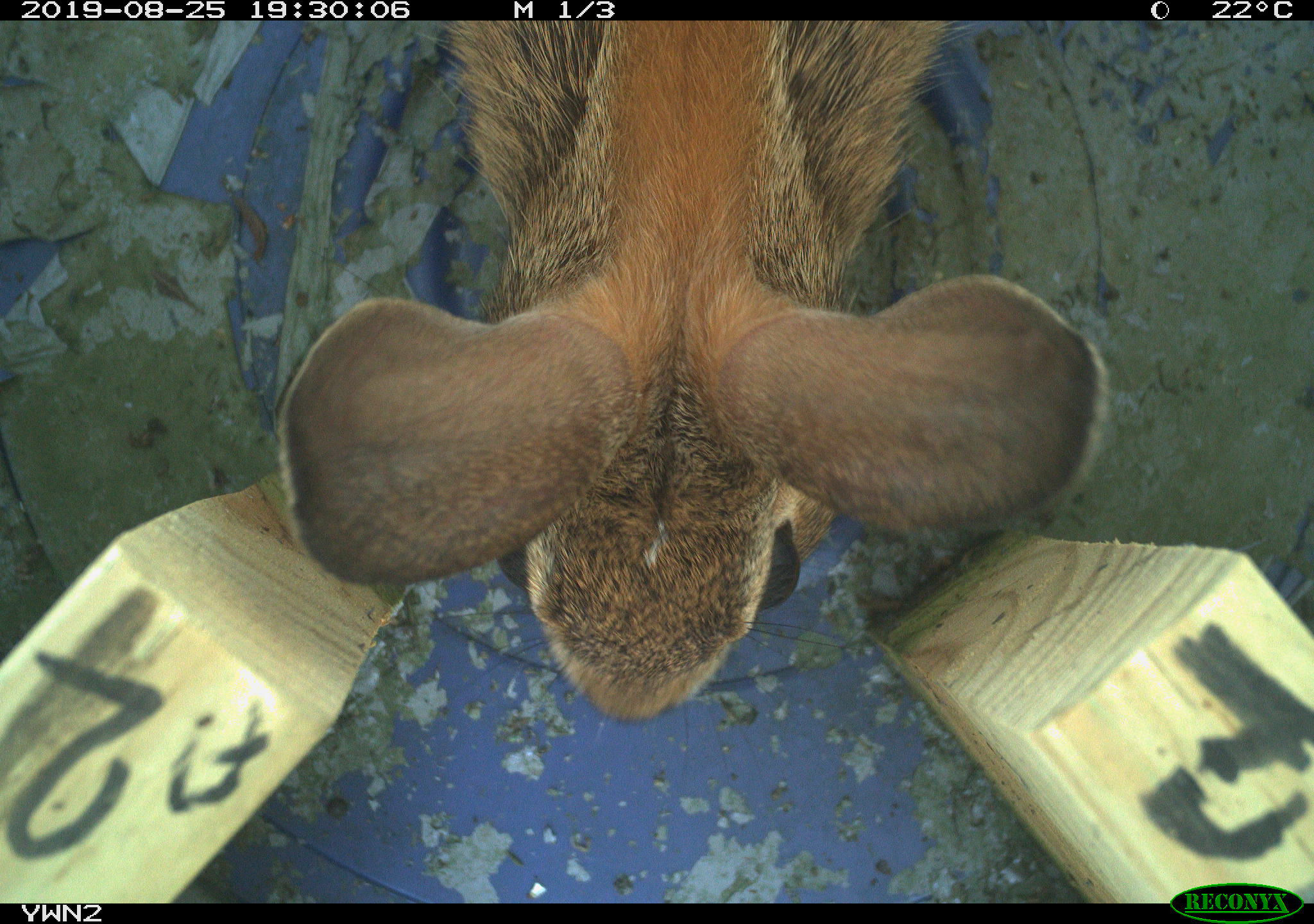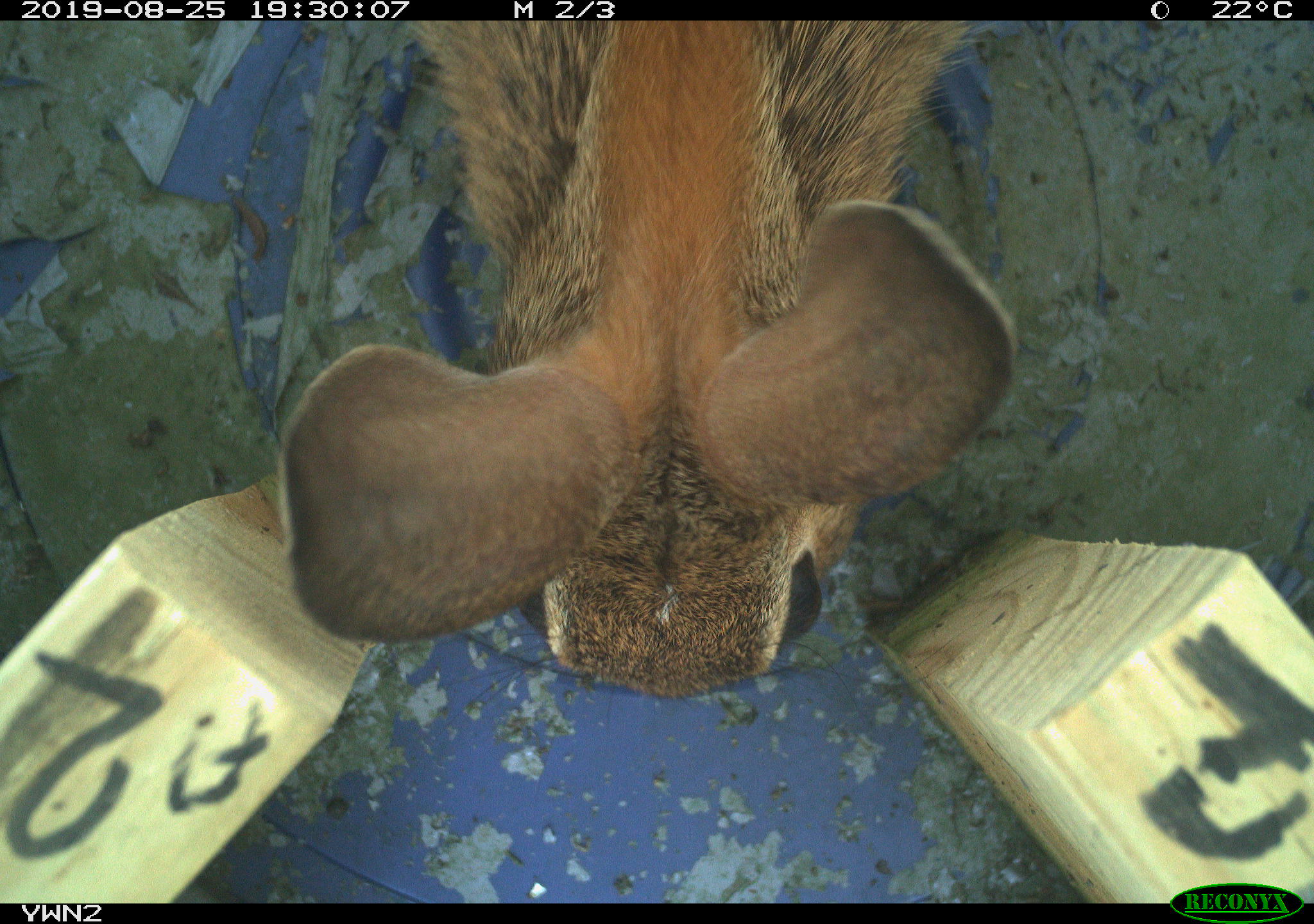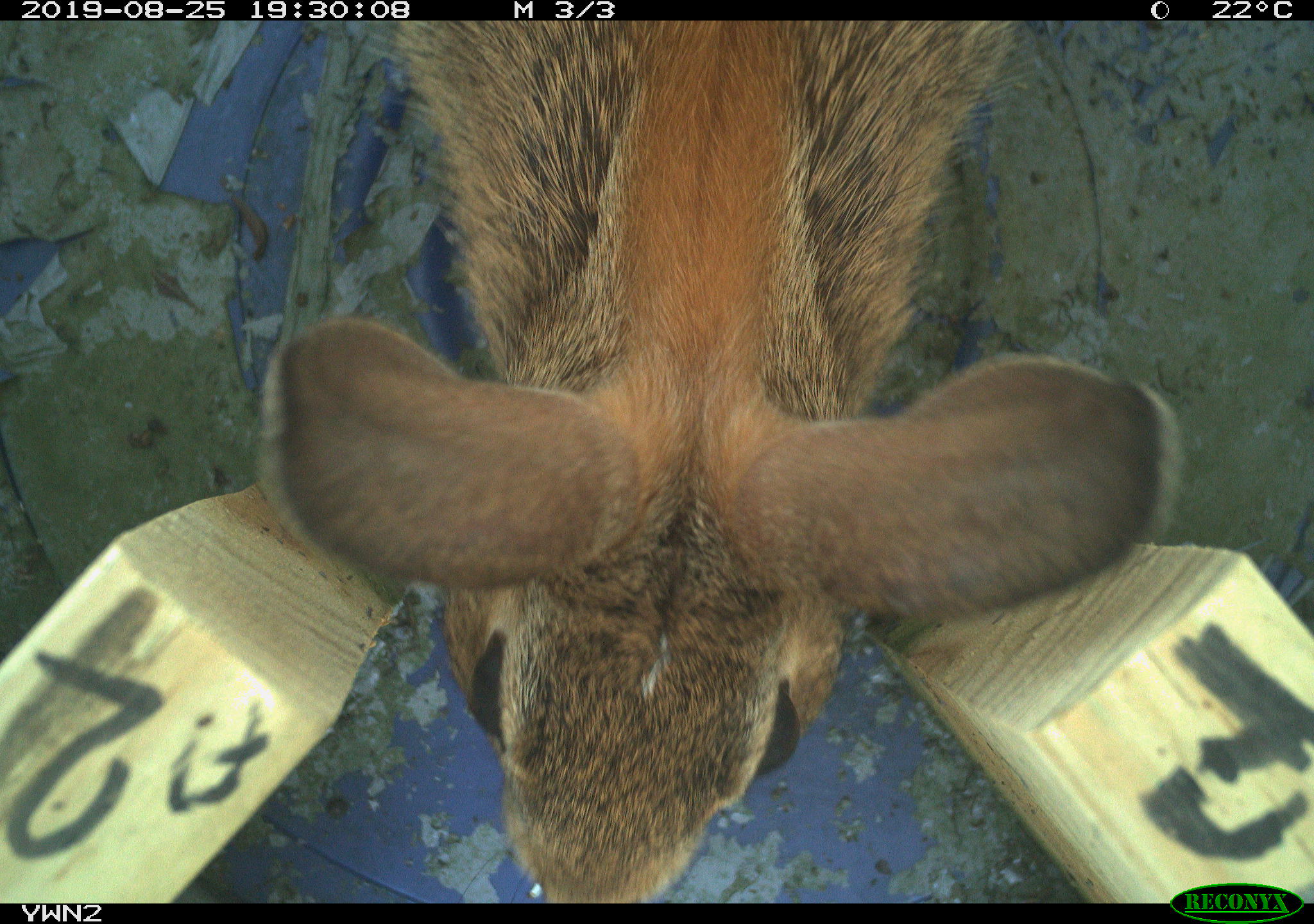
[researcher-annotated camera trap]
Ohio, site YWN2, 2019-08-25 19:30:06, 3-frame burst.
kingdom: Animalia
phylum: Chordata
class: Mammalia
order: Lagomorpha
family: Leporidae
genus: Sylvilagus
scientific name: Sylvilagus floridanus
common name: eastern cottontail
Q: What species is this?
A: Eastern cottontail (Sylvilagus floridanus).